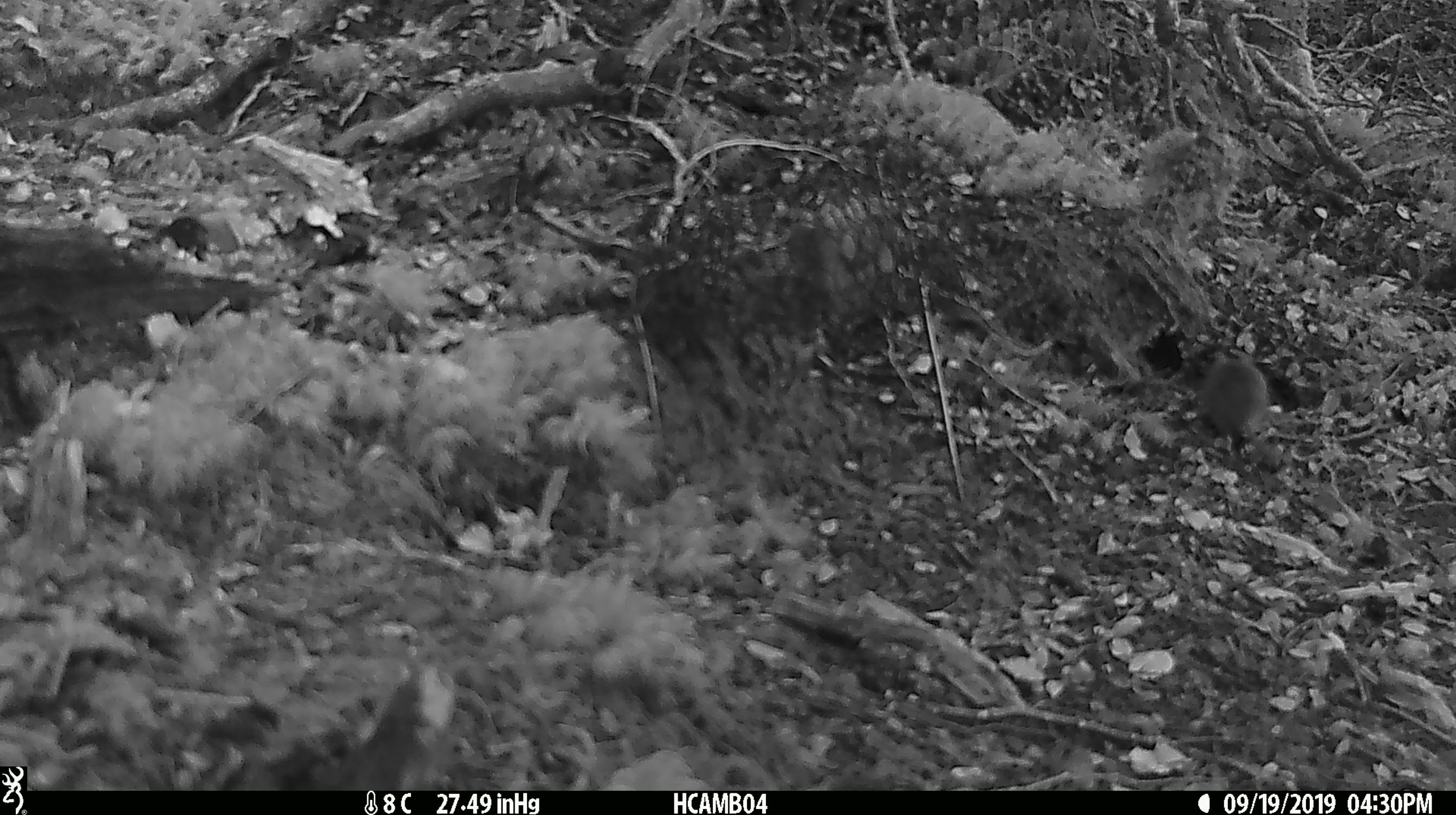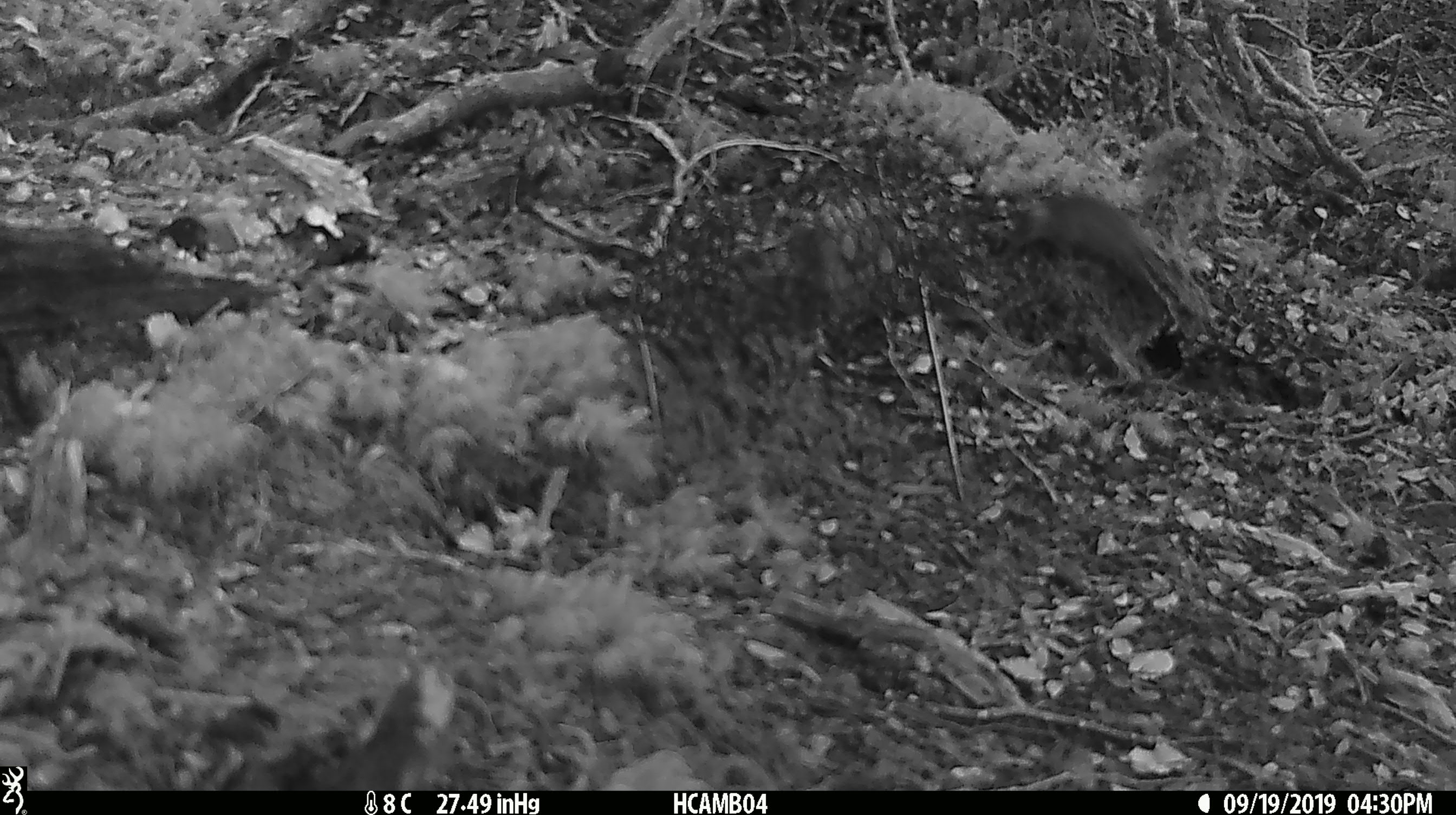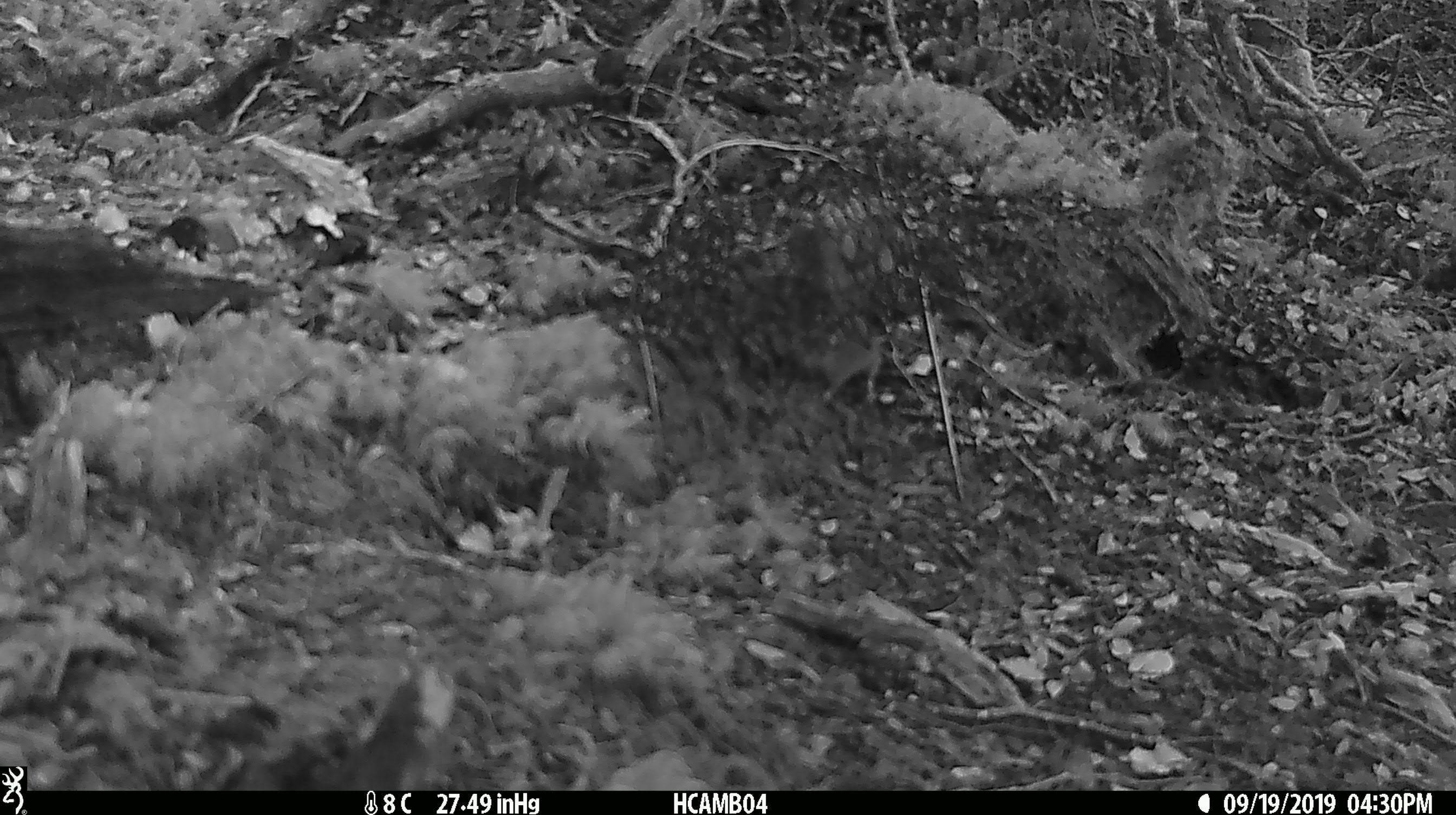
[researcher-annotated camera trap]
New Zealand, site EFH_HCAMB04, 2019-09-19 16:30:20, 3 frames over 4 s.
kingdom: Animalia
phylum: Chordata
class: Mammalia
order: Rodentia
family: Muridae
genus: Mus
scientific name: Mus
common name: mouse